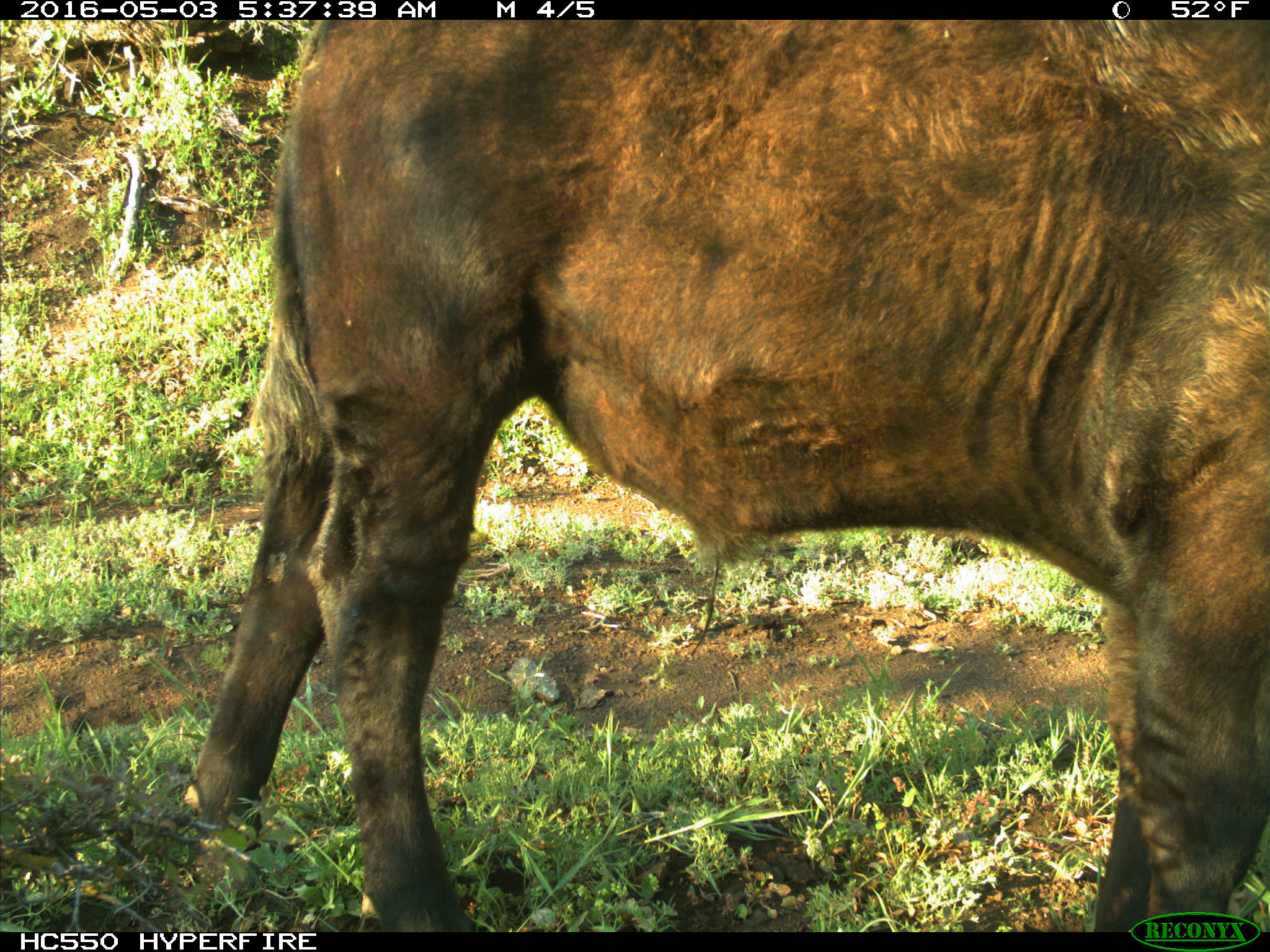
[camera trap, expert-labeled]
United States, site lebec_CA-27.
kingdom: Animalia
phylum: Chordata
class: Mammalia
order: Artiodactyla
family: Bovidae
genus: Bos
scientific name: Bos taurus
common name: domestic cow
Bos taurus (domestic cow).